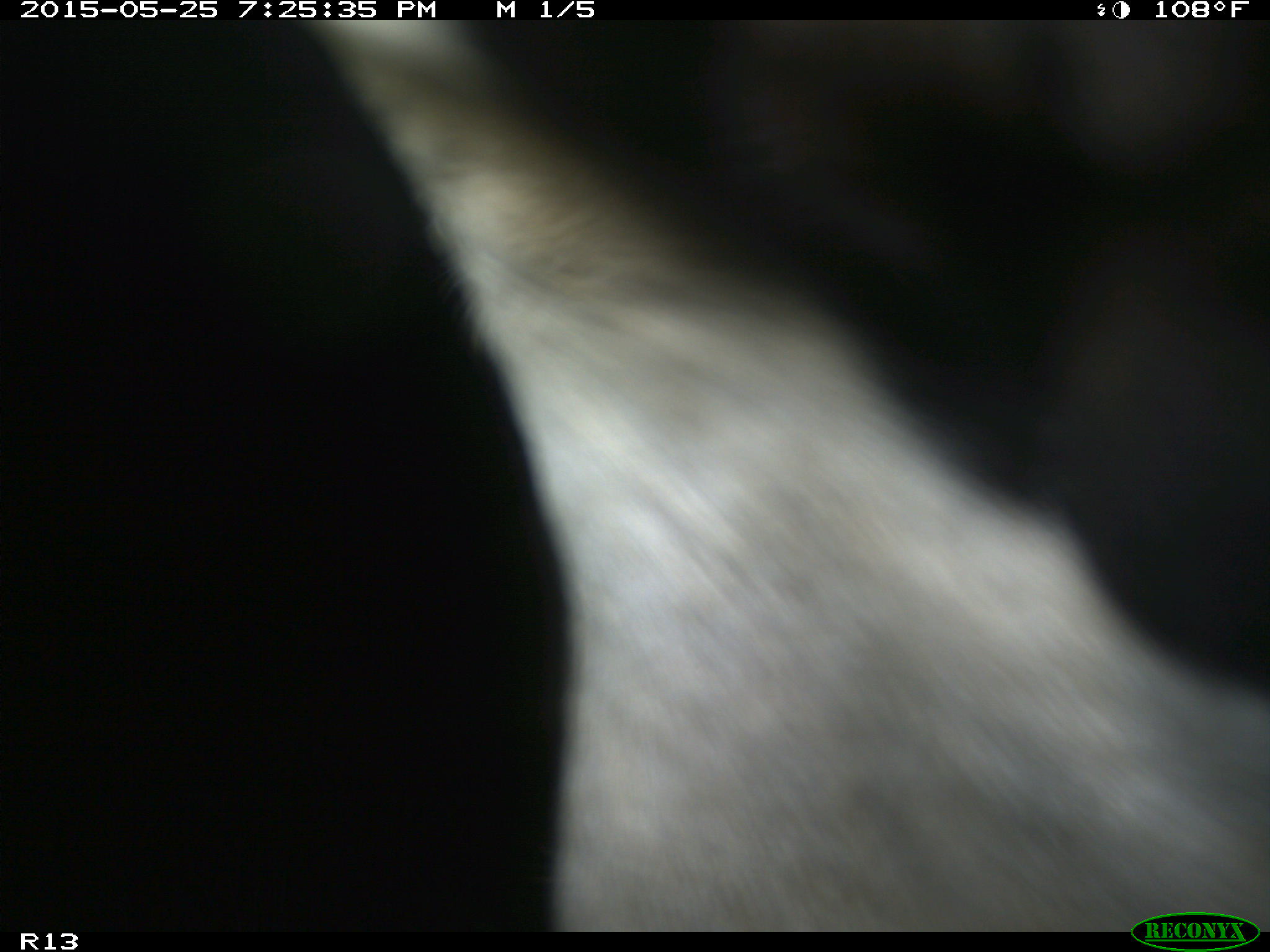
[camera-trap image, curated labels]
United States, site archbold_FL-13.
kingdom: Animalia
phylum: Chordata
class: Mammalia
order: Artiodactyla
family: Bovidae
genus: Bos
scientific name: Bos taurus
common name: domestic cow